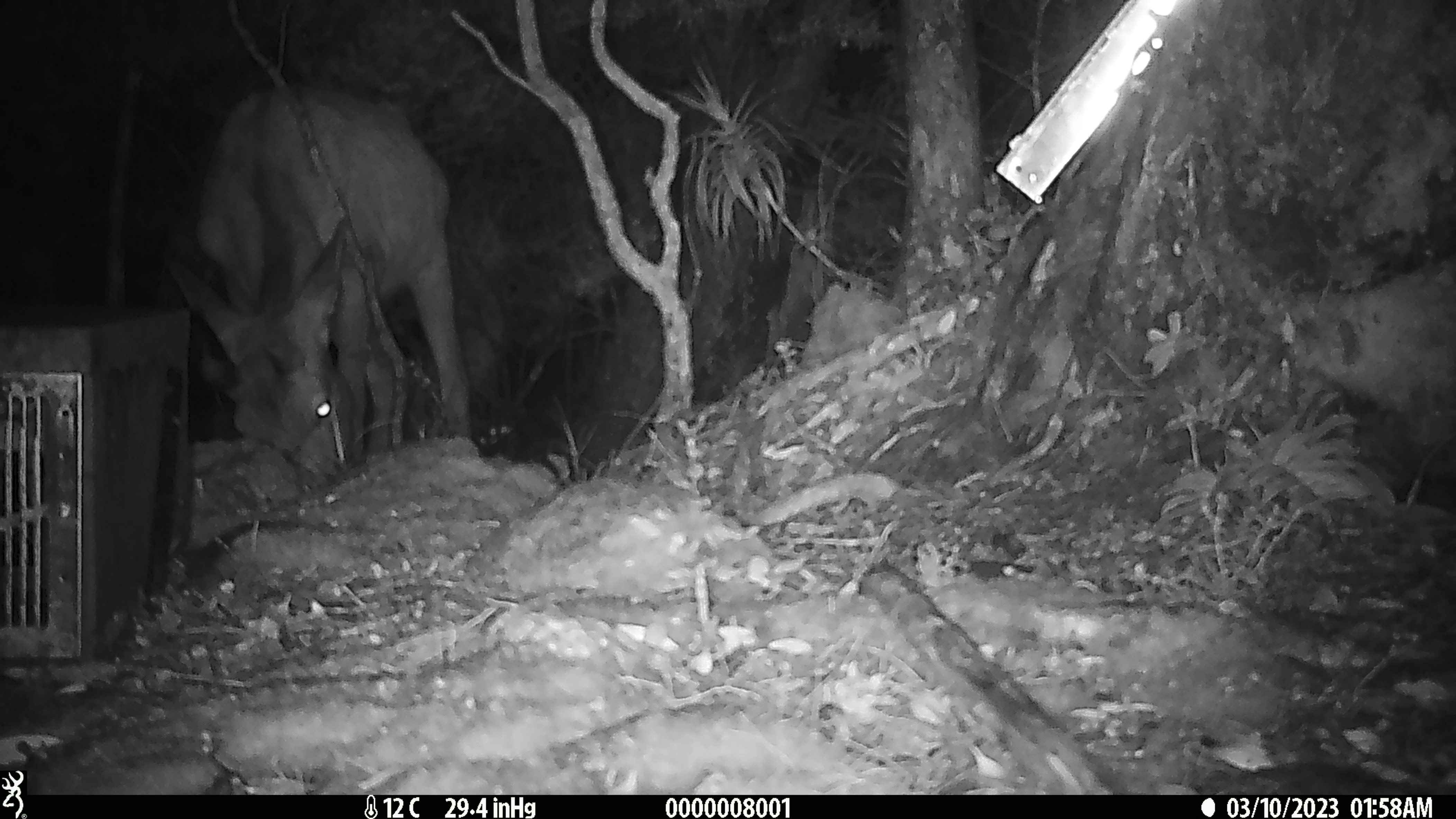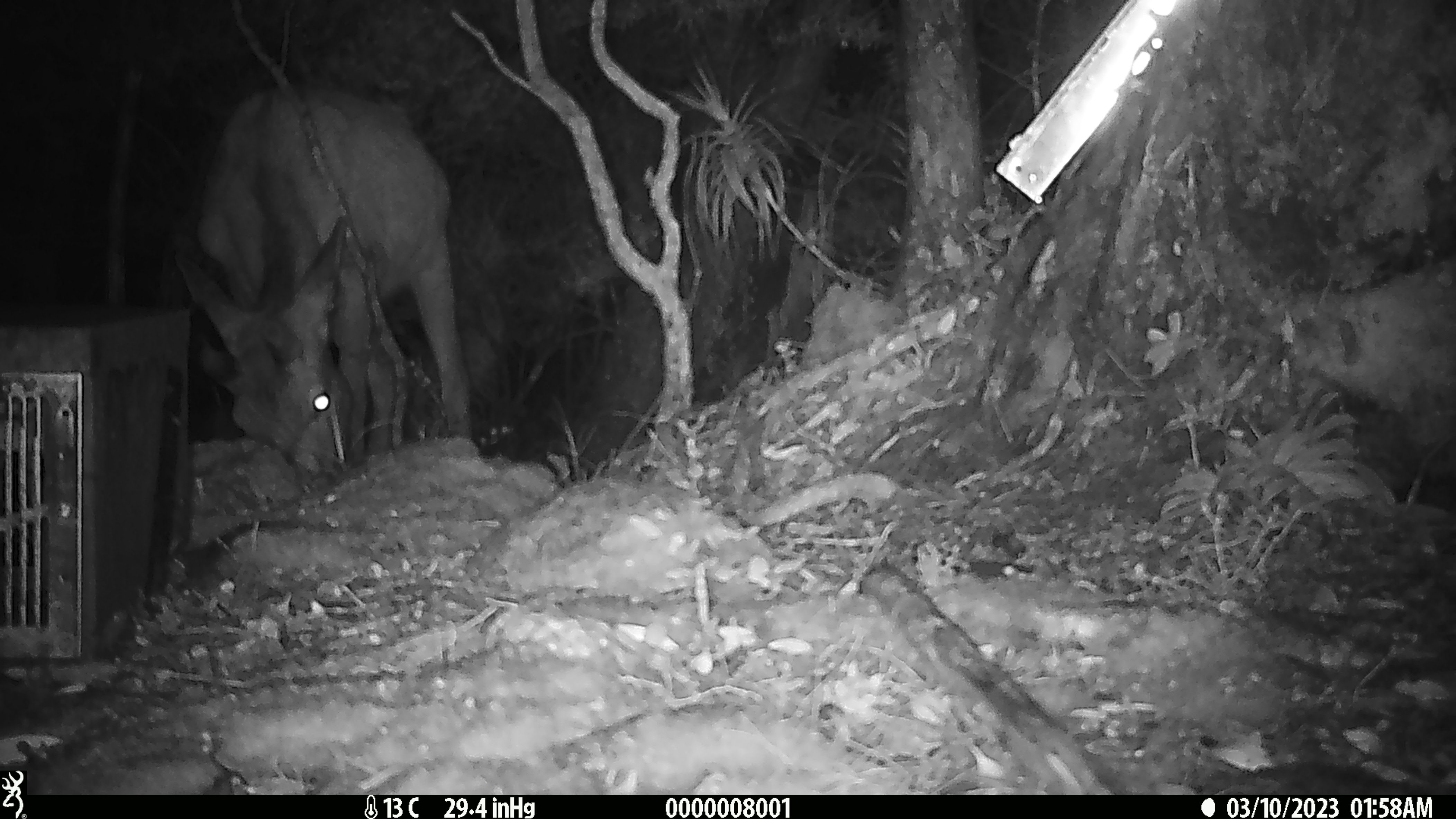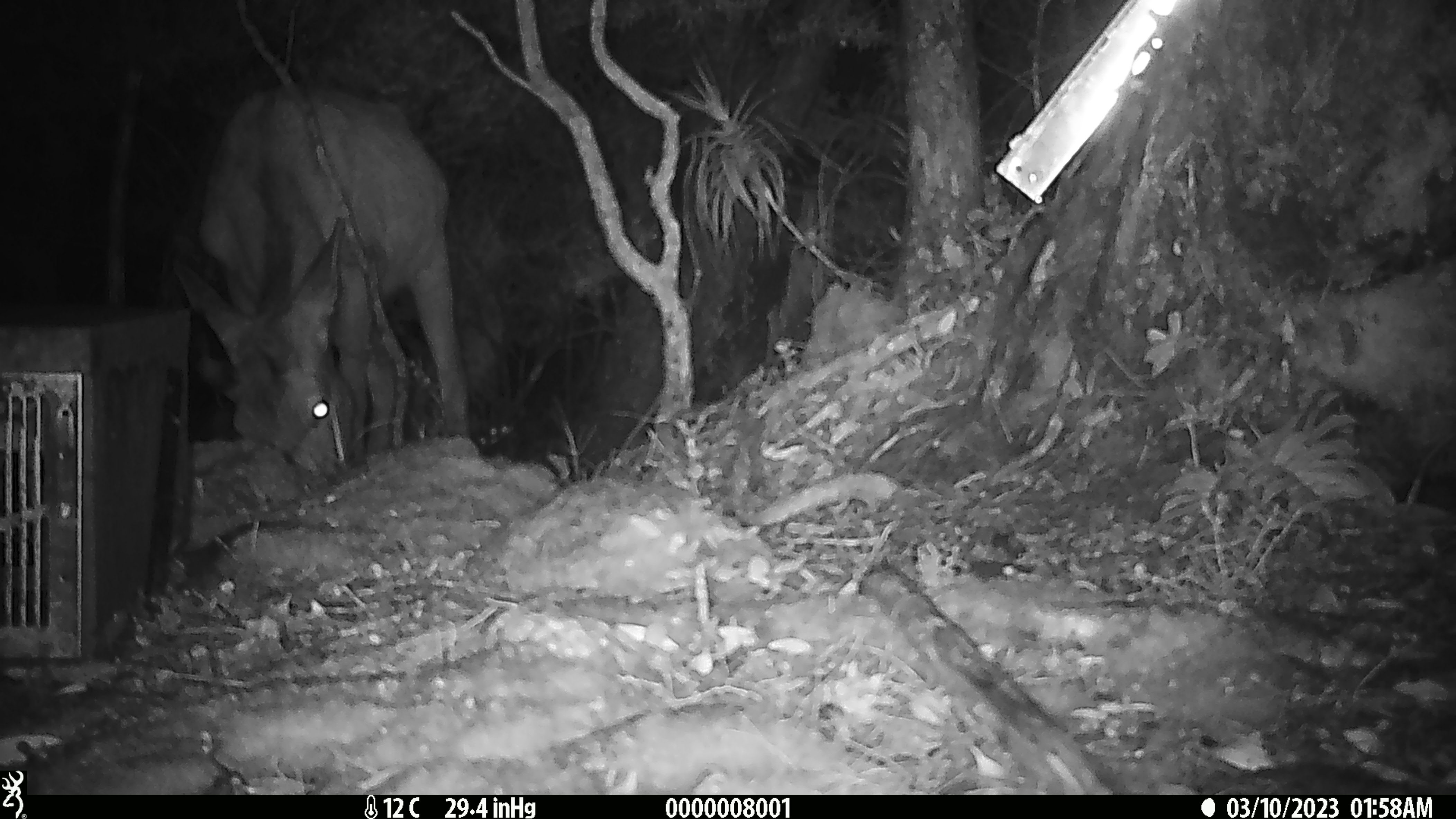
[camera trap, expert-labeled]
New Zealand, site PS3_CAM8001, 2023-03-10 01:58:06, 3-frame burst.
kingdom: Animalia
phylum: Chordata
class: Mammalia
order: Artiodactyla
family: Cervidae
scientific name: Cervidae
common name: deer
Deer (Cervidae).